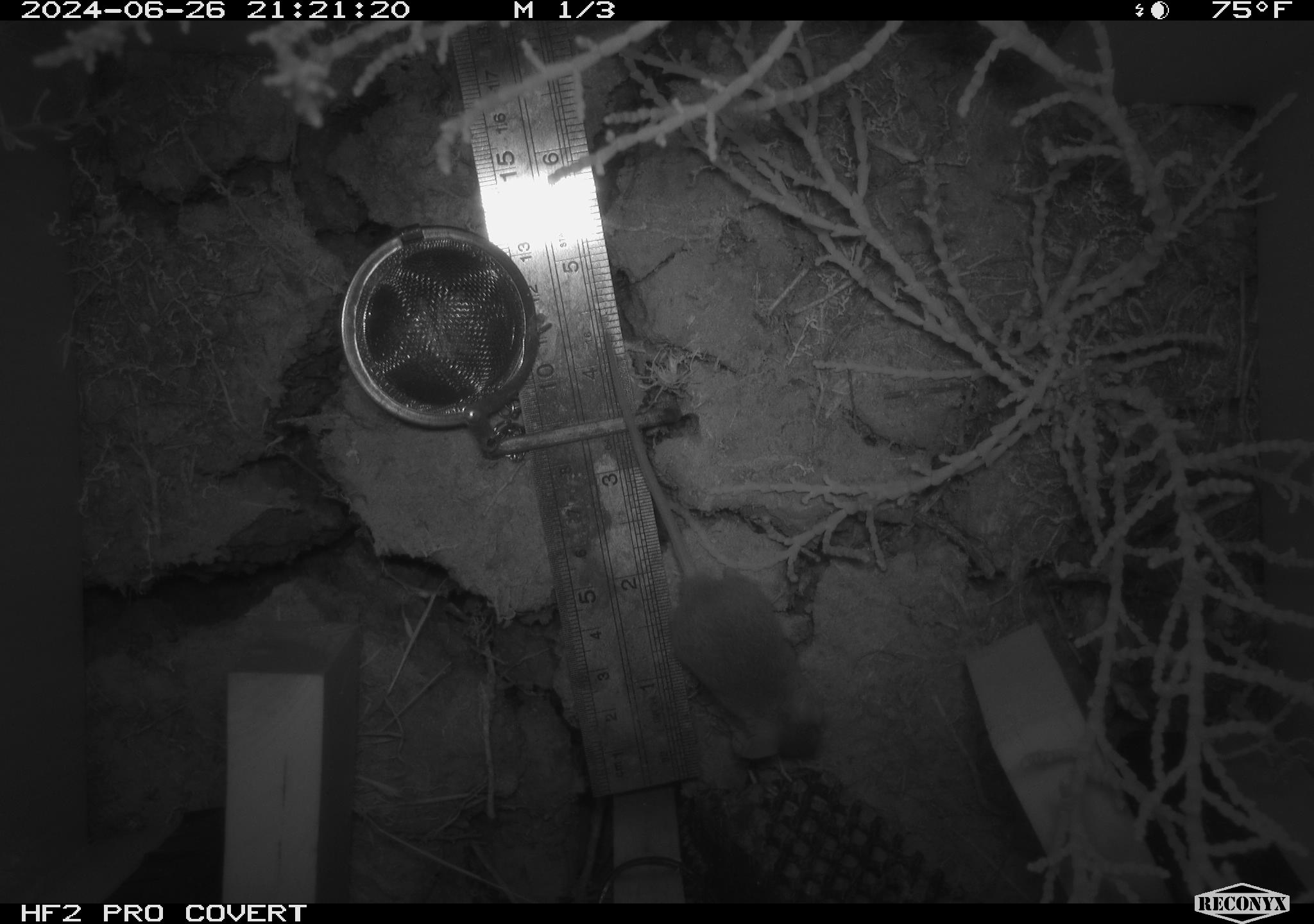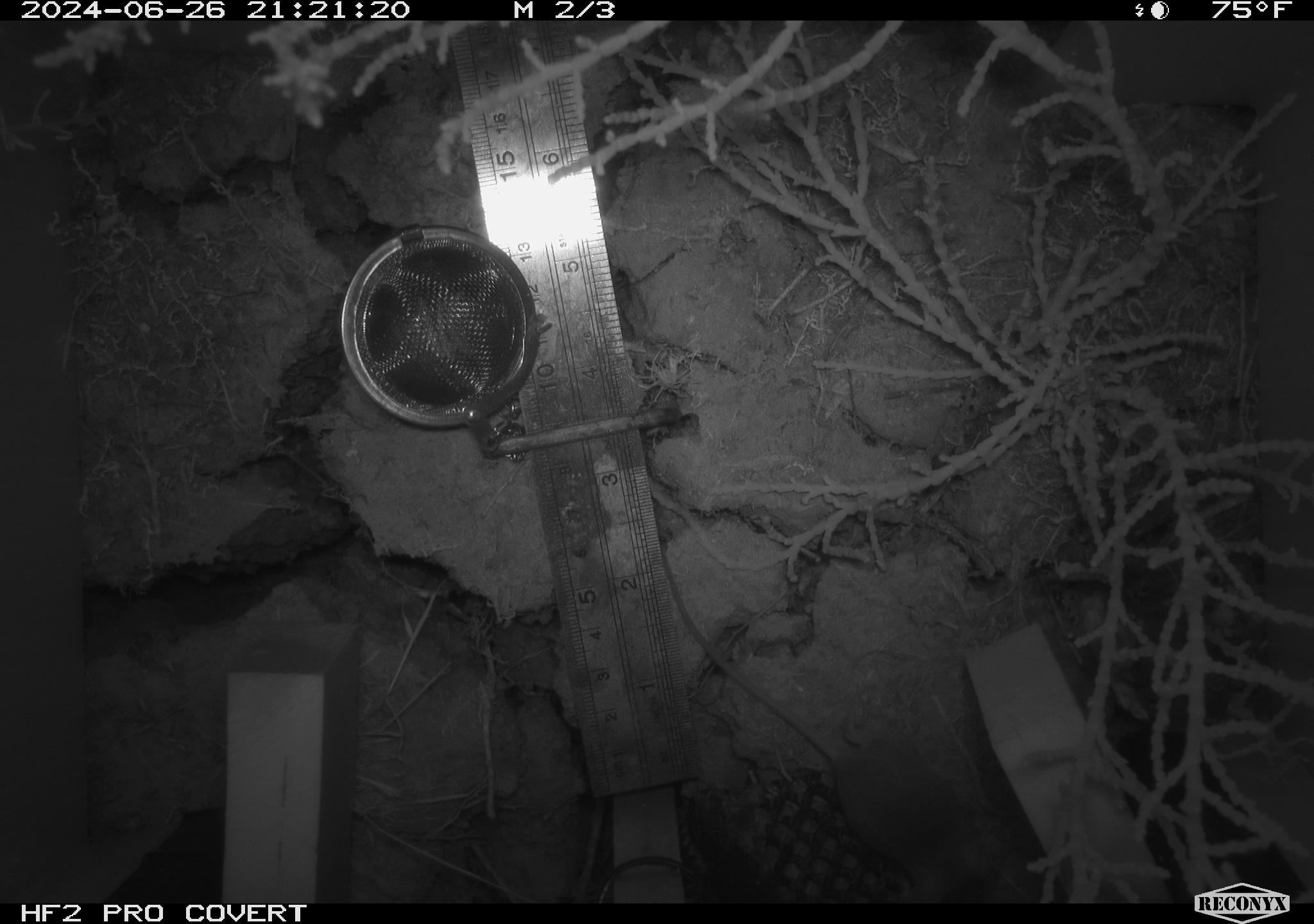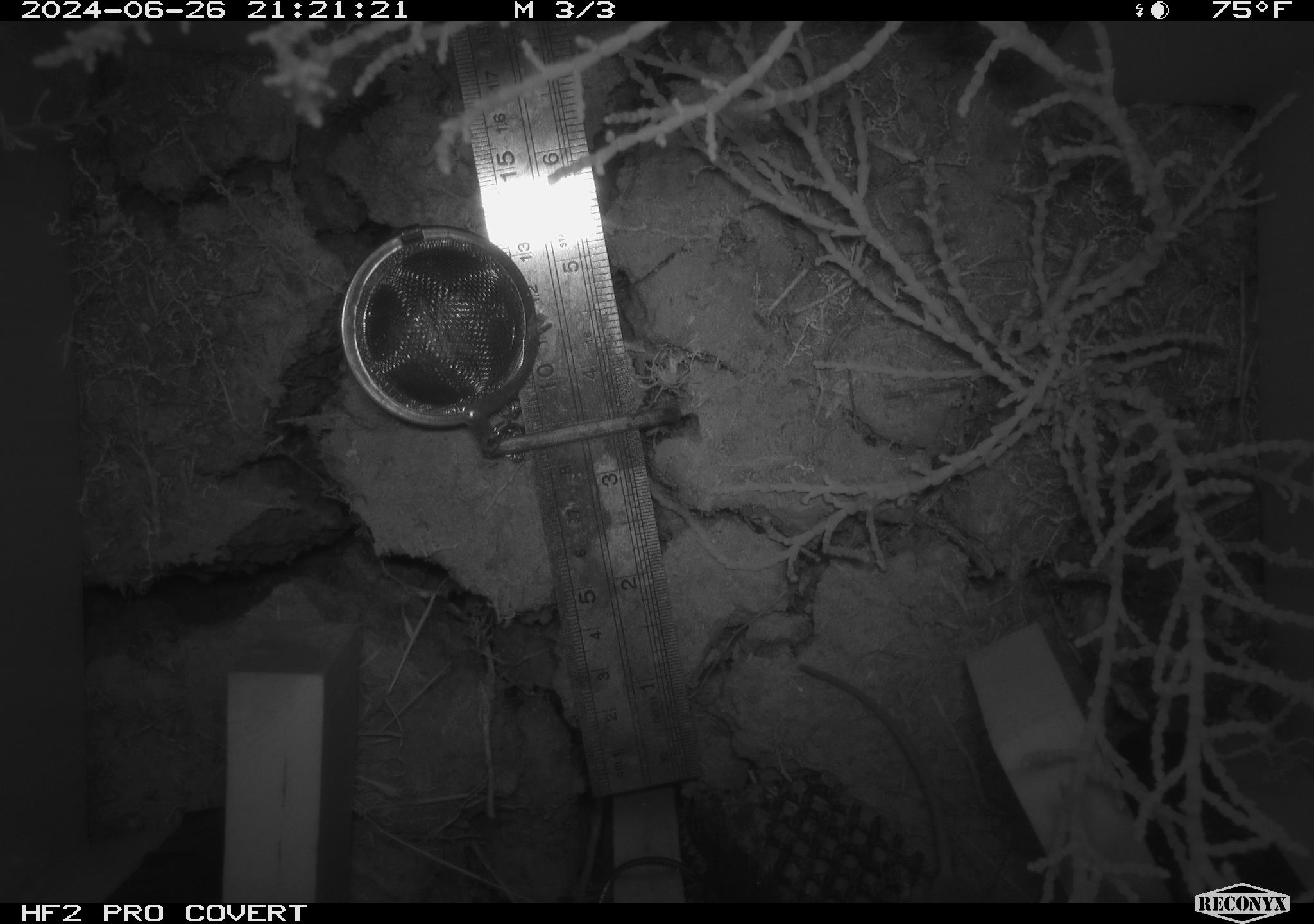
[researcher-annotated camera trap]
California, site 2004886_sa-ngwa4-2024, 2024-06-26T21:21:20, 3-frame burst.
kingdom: Animalia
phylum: Chordata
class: Mammalia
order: Rodentia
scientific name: Rodentia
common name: mouse species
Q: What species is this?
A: Mouse species (Rodentia).